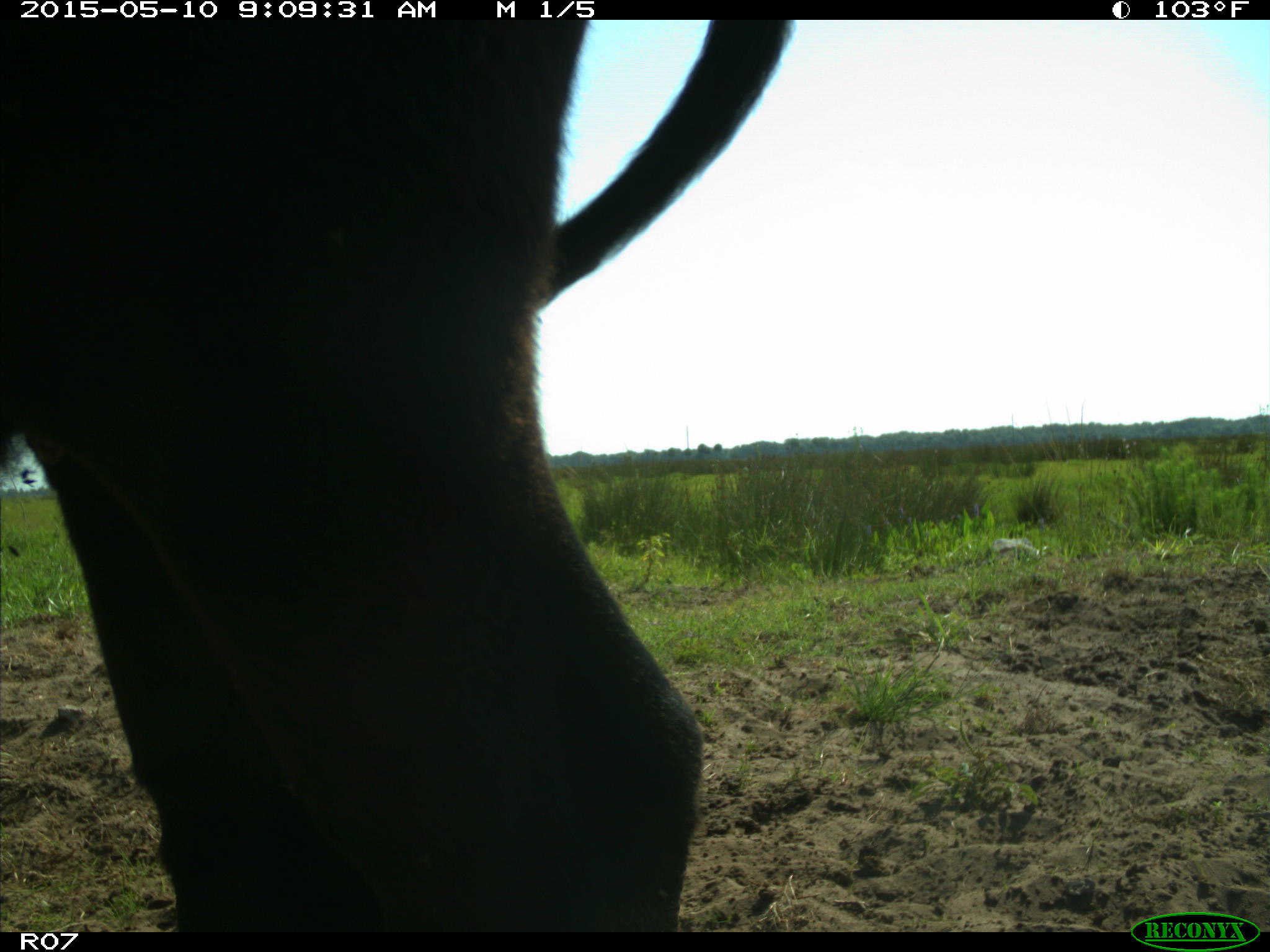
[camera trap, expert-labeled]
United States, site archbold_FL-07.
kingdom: Animalia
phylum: Chordata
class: Mammalia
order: Artiodactyla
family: Bovidae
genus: Bos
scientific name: Bos taurus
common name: domestic cow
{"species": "Bos taurus (domestic cow)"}